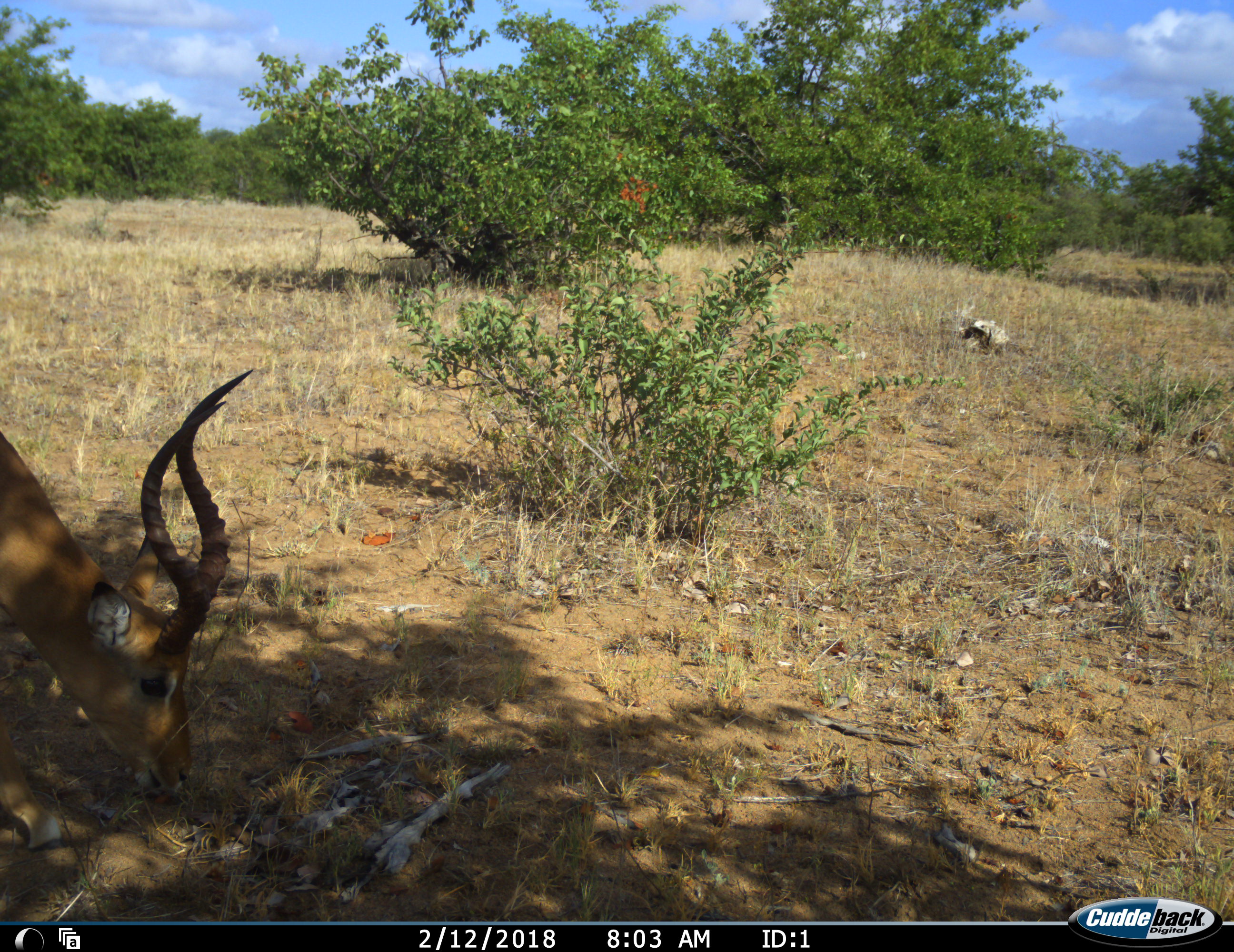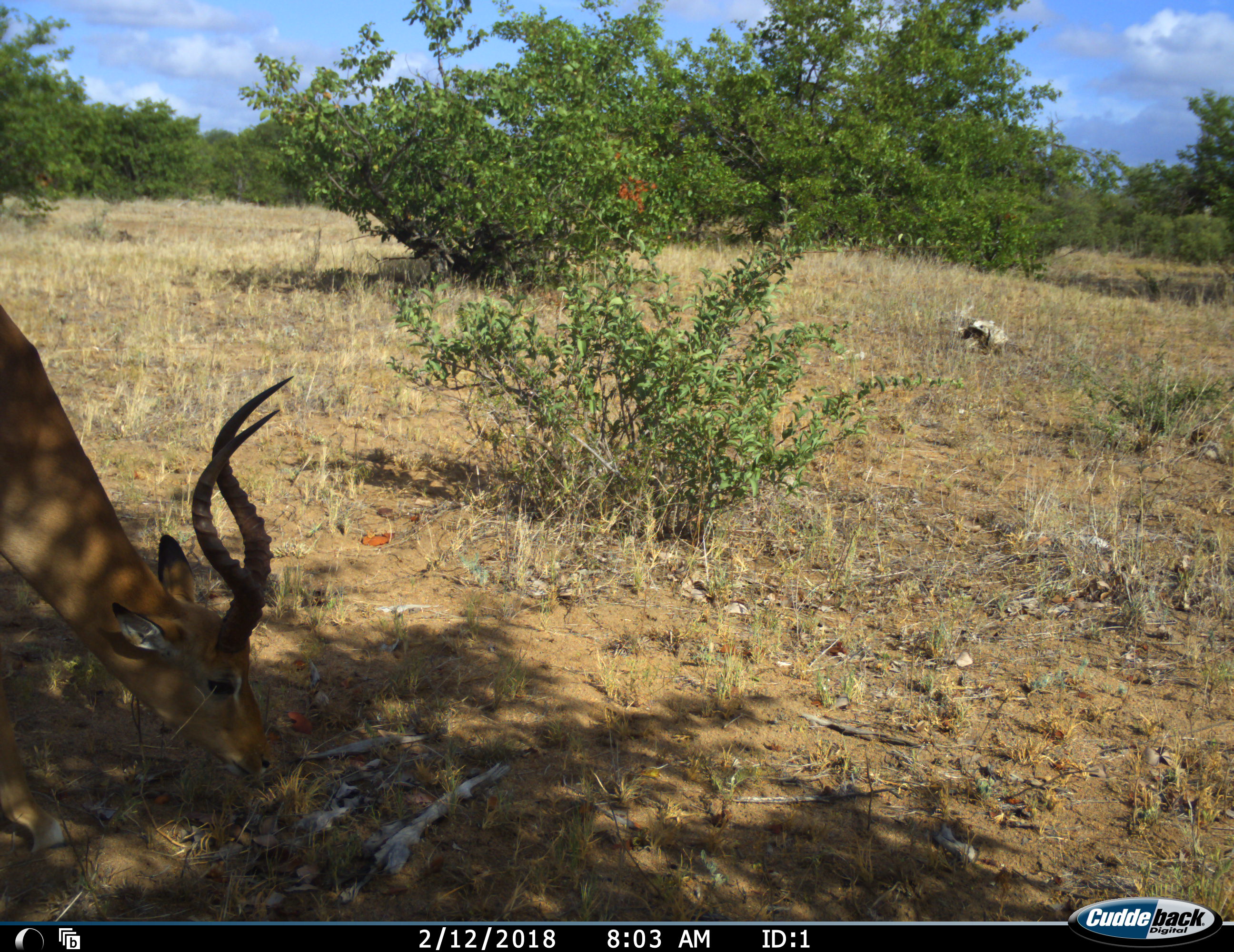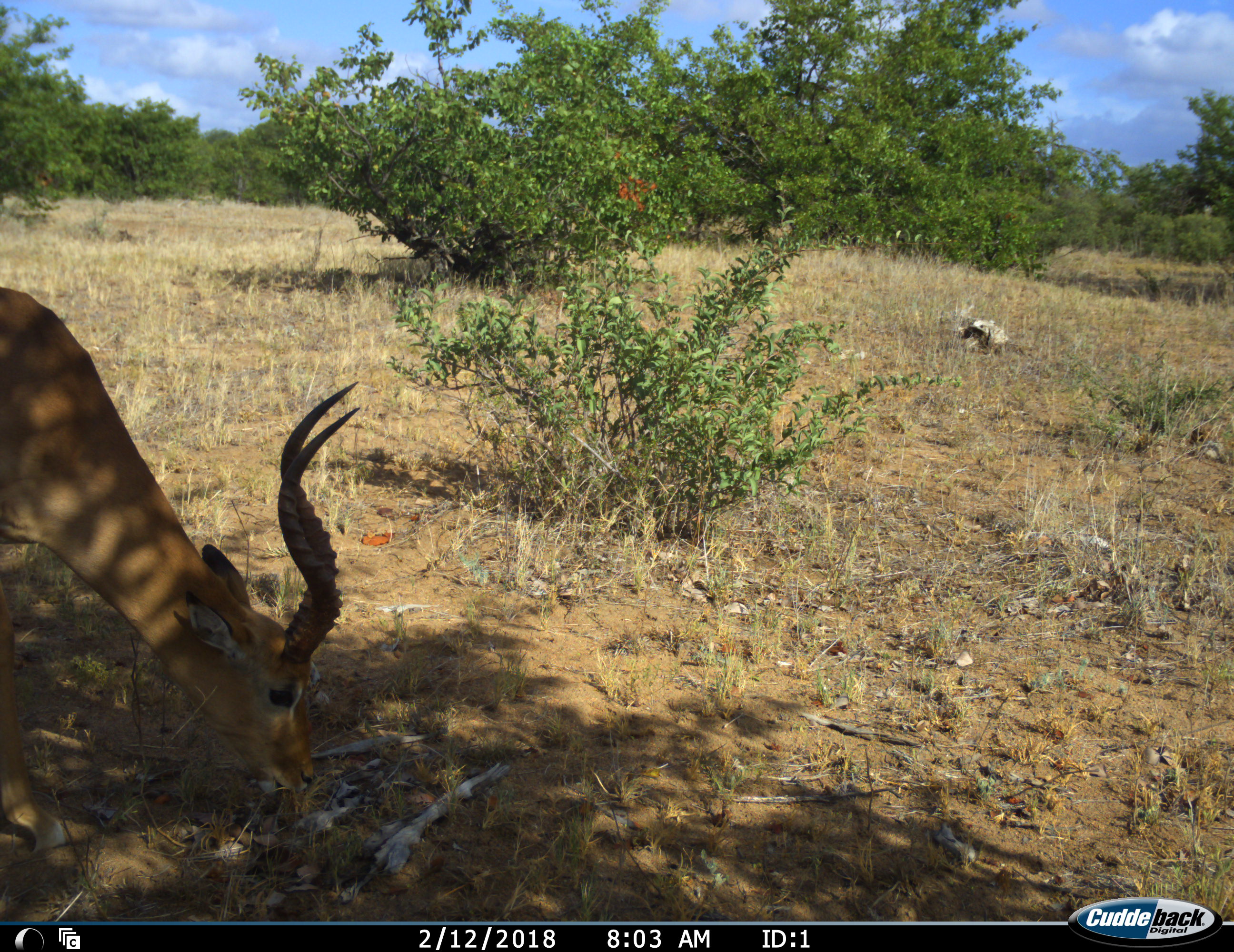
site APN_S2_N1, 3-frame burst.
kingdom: Animalia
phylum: Chordata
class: Mammalia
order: Artiodactyla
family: Bovidae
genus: Aepyceros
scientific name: Aepyceros melampus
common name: impala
Impala (Aepyceros melampus), count 1. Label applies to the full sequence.